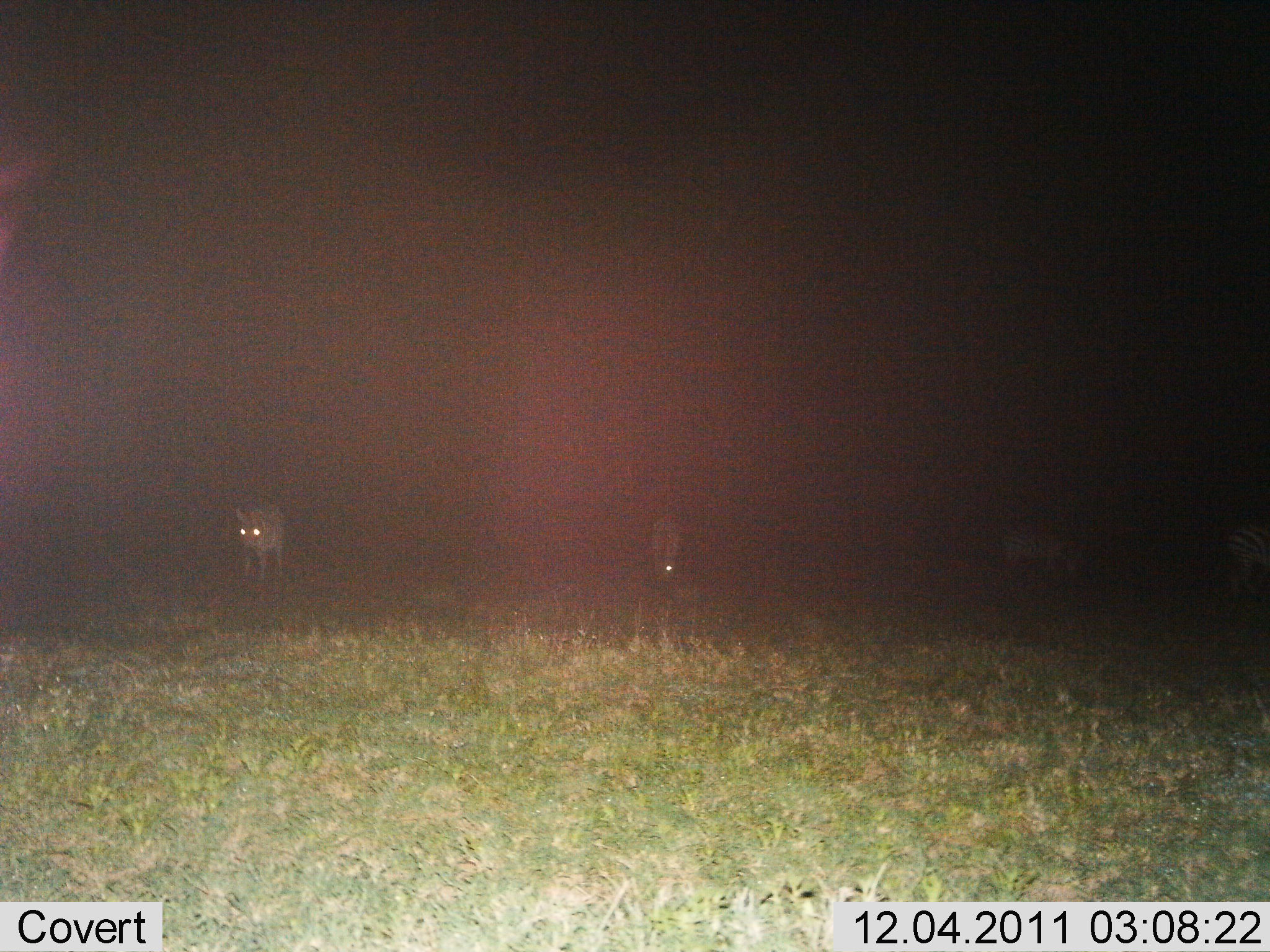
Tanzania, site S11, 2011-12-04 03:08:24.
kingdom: Animalia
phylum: Chordata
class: Mammalia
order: Perissodactyla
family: Equidae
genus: Equus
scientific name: Equus quagga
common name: plains zebra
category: zebra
Zebra (plains zebra) (Equus quagga), count 4. Behavior (volunteer vote fractions): standing 82%, resting 0%, moving 36%, interacting 0%. Young present (vote fraction): 0%. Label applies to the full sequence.